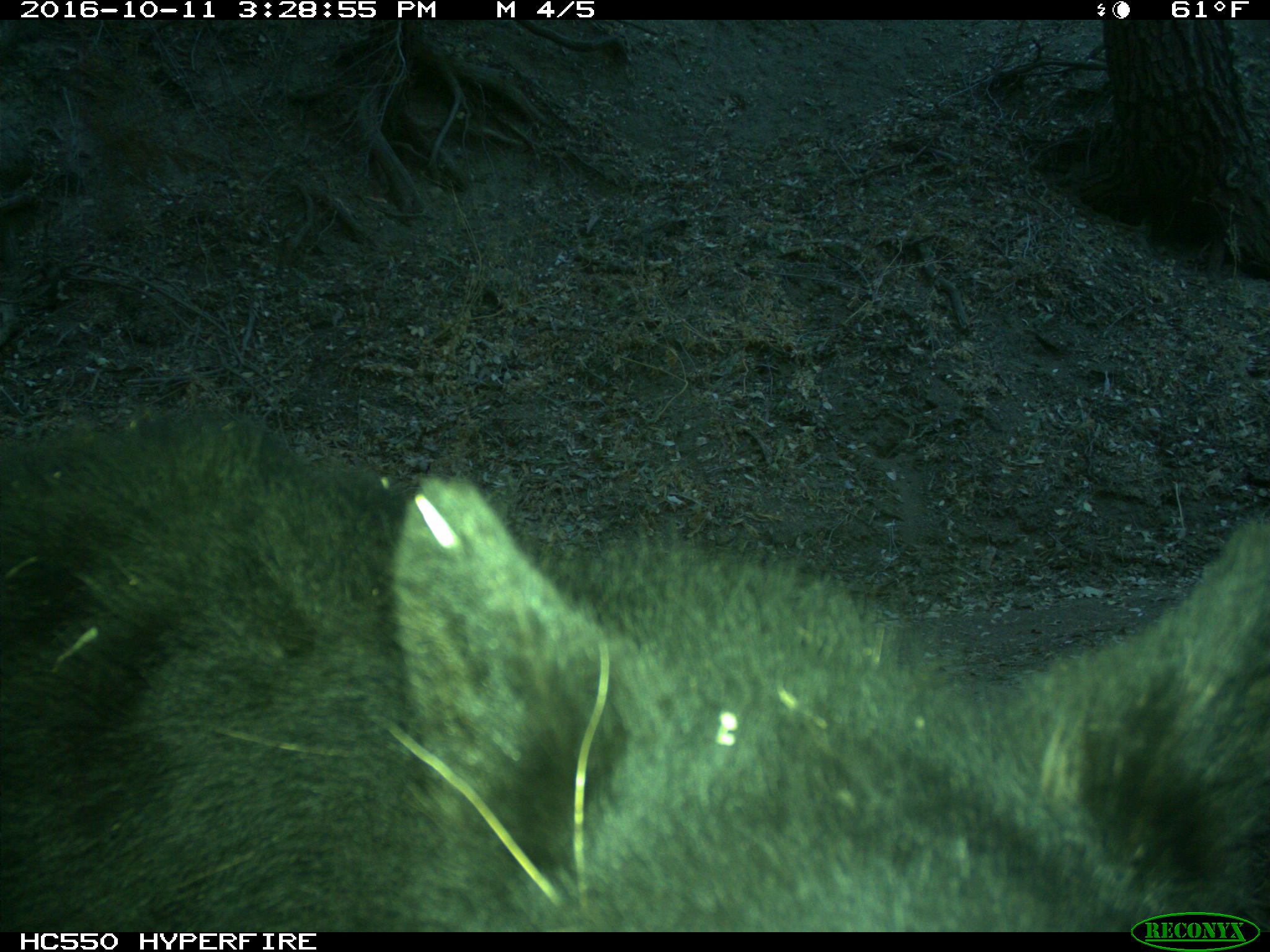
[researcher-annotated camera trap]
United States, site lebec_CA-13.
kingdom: Animalia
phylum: Chordata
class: Mammalia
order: Carnivora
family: Ursidae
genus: Ursus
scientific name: Ursus americanus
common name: american black bear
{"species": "Ursus americanus (american black bear)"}